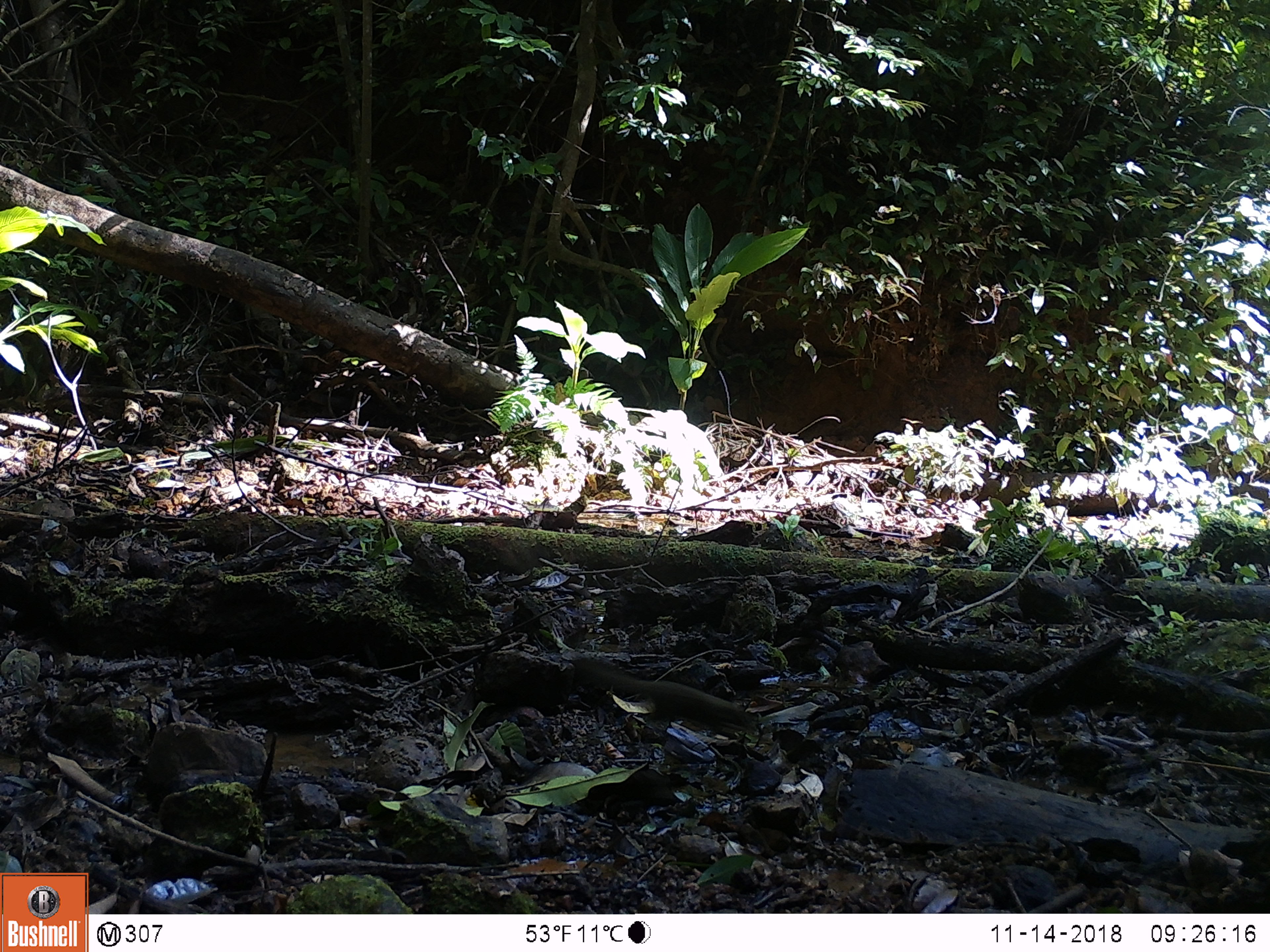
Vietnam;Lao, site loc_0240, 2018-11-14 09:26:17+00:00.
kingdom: Animalia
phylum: Chordata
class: Mammalia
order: Scandentia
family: Tupaiidae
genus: Tupaia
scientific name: Tupaia belangeri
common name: northern treeshrew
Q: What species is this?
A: Northern treeshrew (Tupaia belangeri).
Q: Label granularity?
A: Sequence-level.